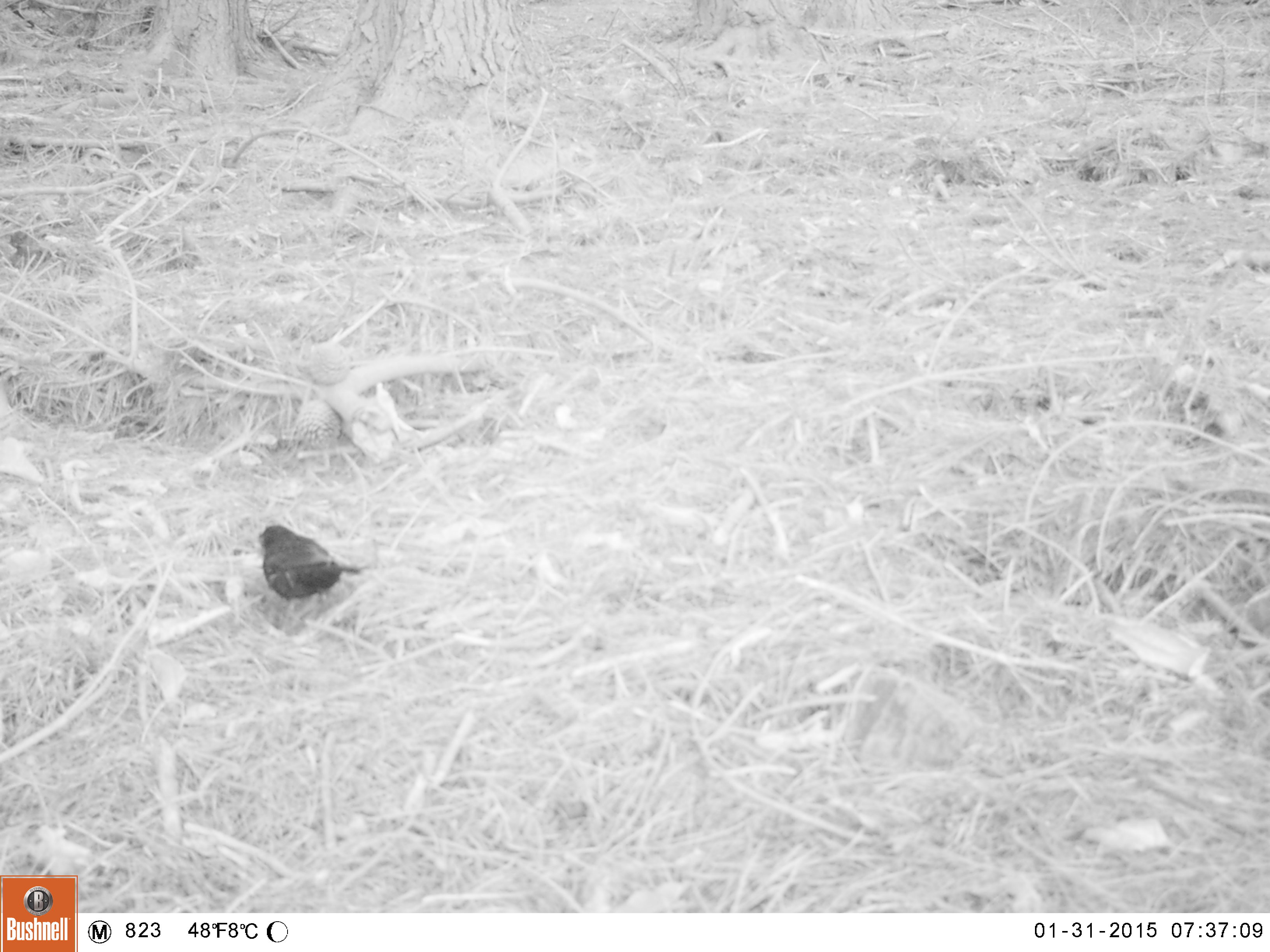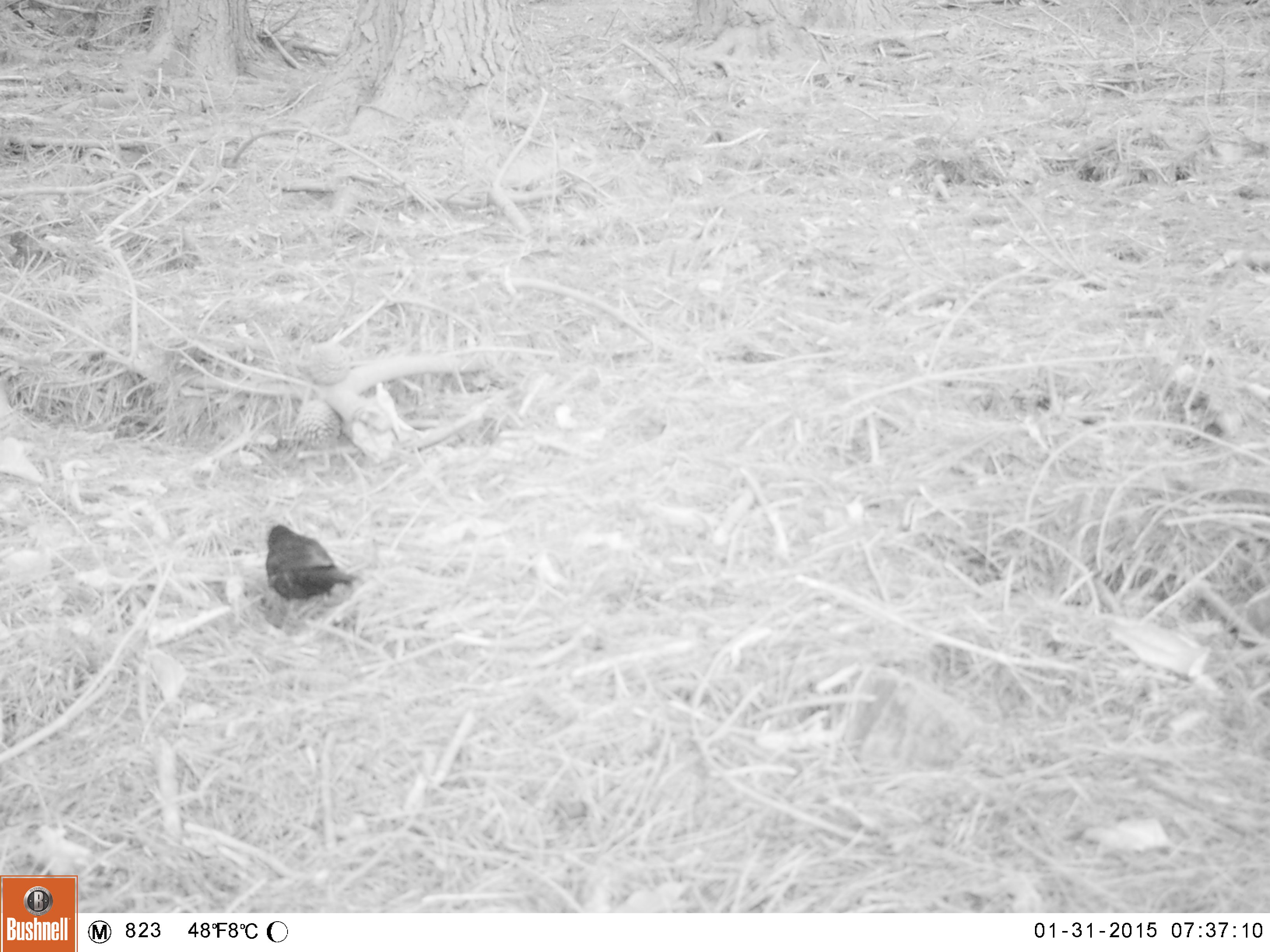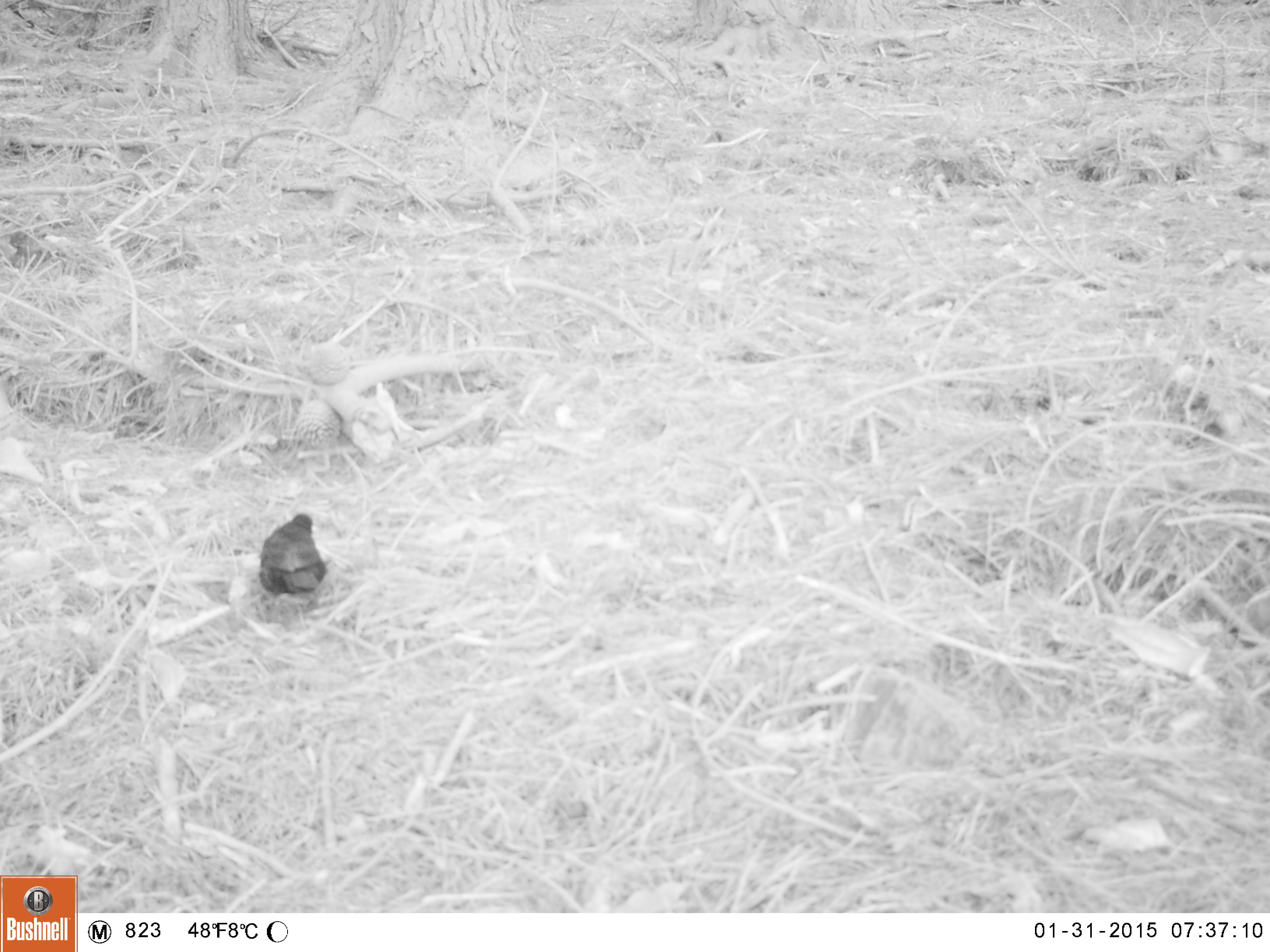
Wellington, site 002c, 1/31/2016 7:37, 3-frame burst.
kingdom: Animalia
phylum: Chordata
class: Aves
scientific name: Aves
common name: bird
Bird (Aves).